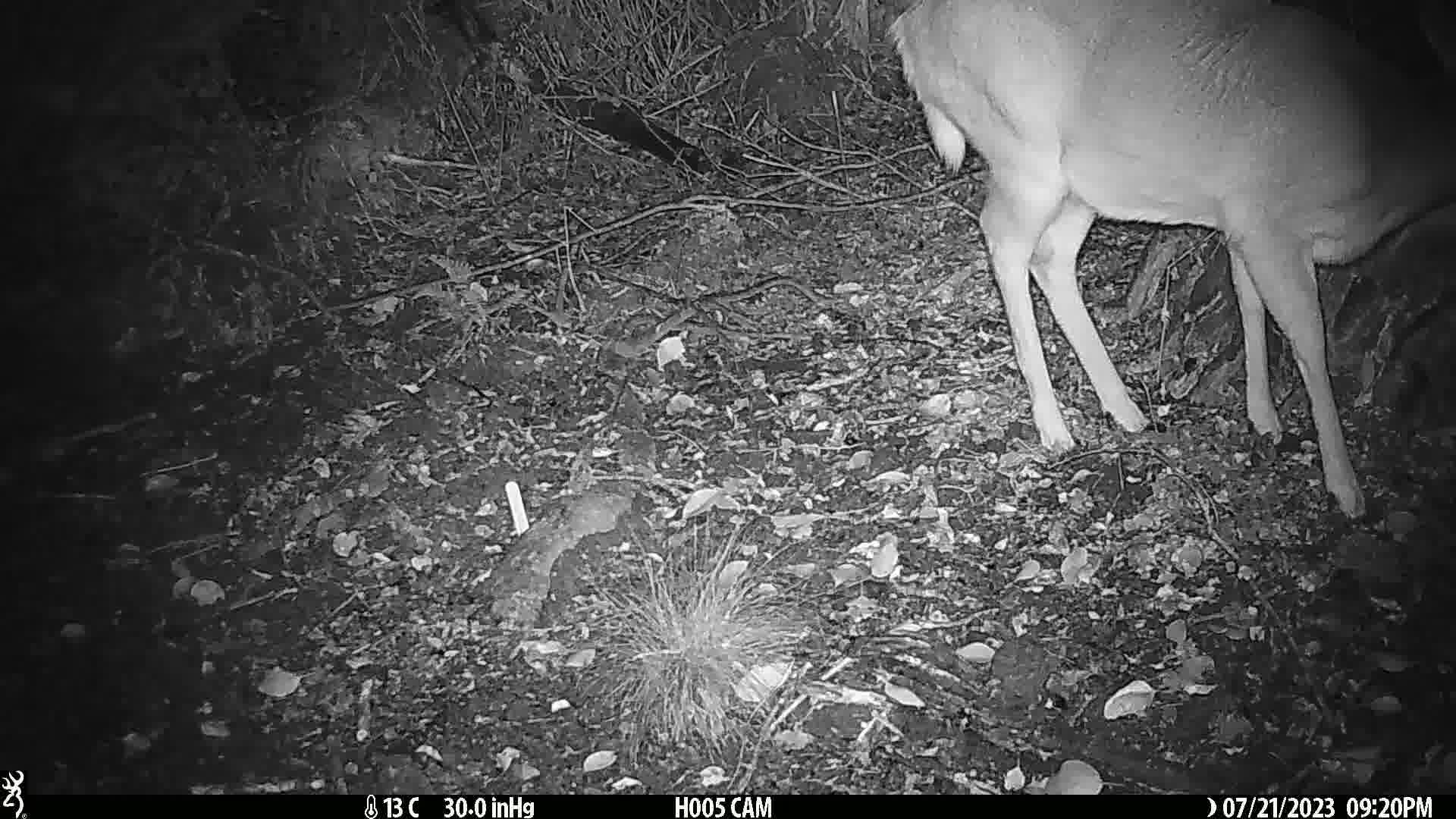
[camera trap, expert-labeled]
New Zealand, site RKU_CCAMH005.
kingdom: Animalia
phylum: Chordata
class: Mammalia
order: Artiodactyla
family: Cervidae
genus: Odocoileus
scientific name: Odocoileus virginianus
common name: white-tailed deer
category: white tailed deer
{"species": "white tailed deer (white-tailed deer) (Odocoileus virginianus)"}